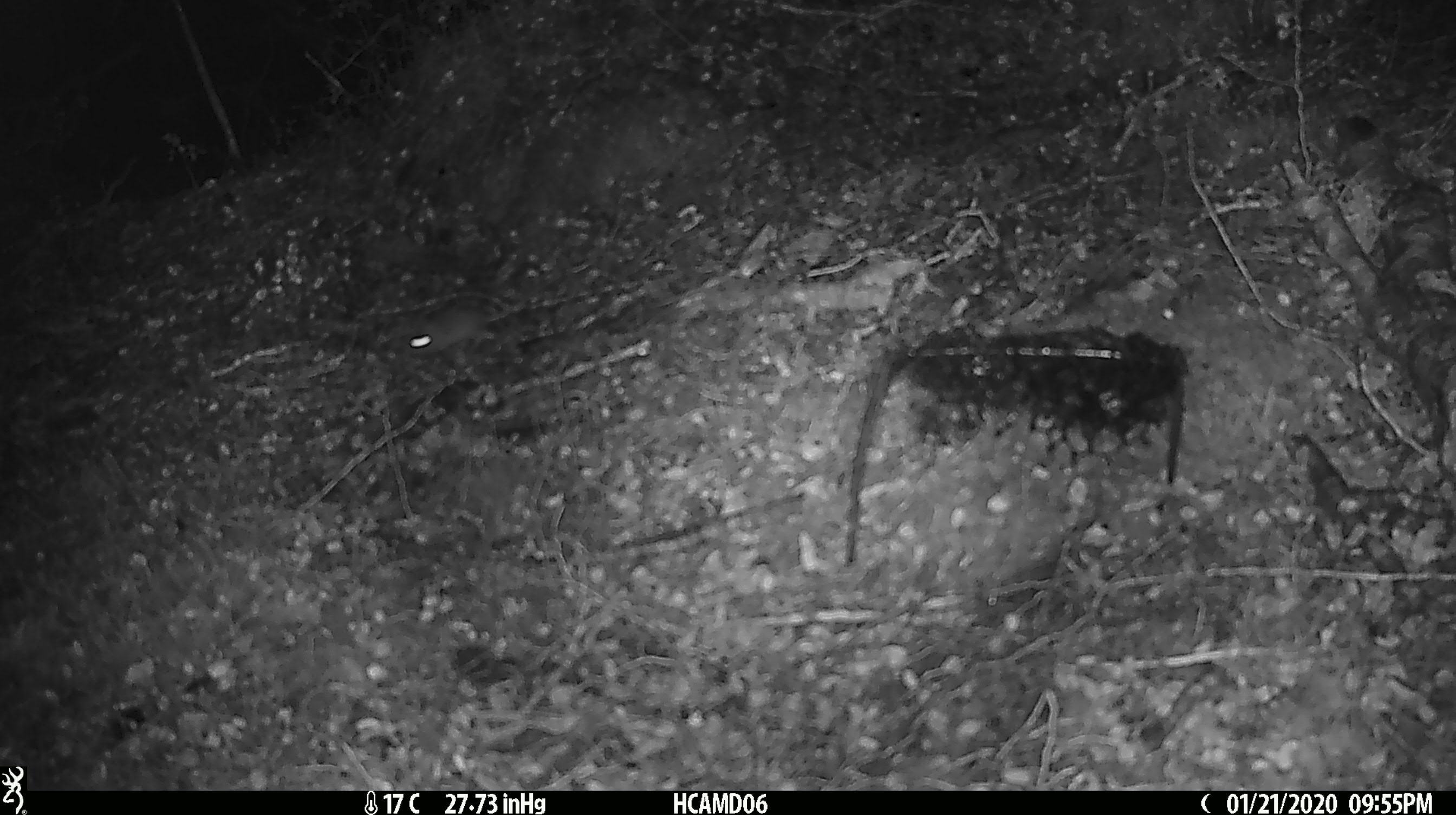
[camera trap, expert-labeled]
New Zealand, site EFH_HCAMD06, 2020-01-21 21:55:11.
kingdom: Animalia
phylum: Chordata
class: Mammalia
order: Rodentia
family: Muridae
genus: Mus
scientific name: Mus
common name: mouse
Mouse (Mus).